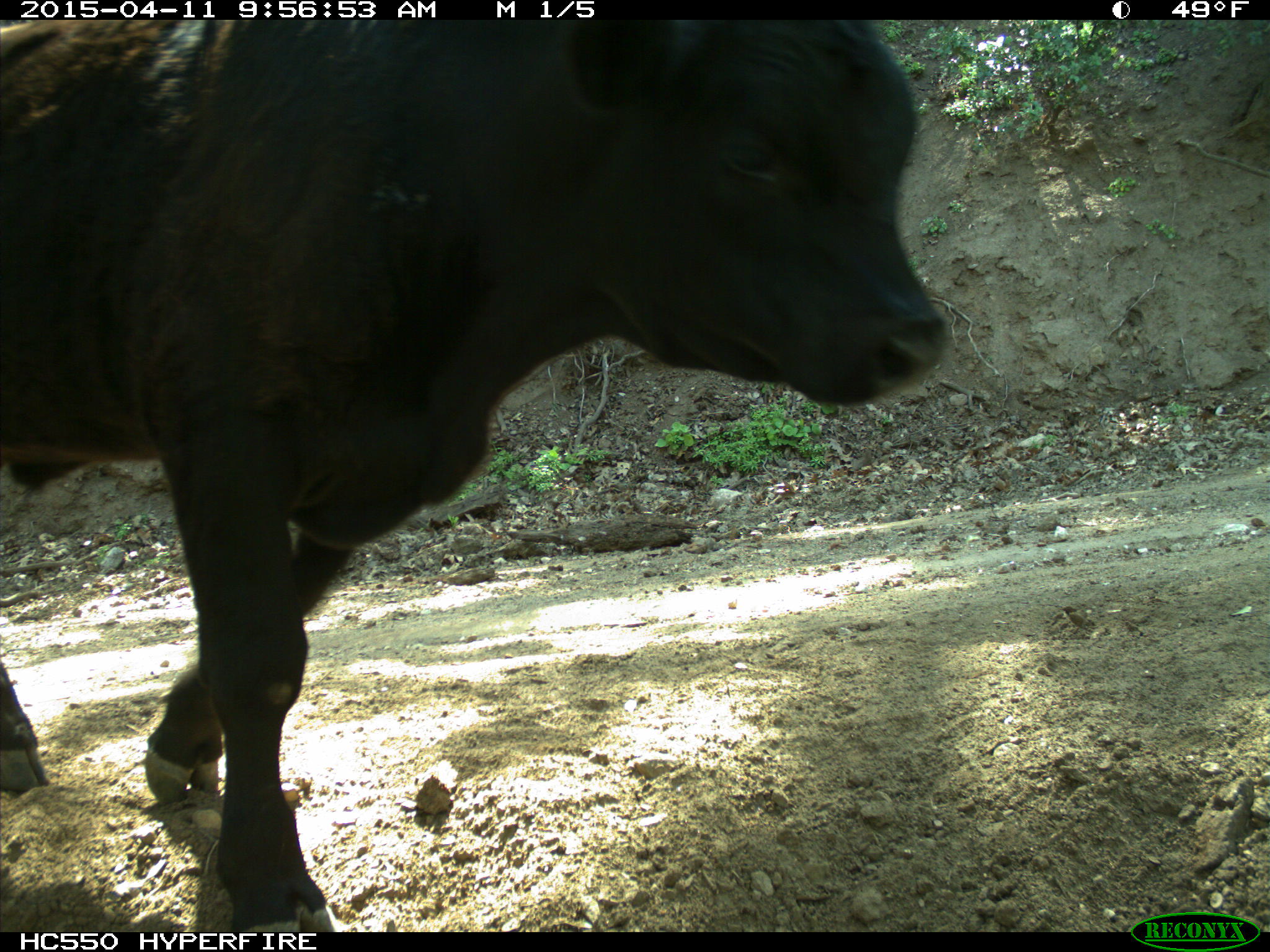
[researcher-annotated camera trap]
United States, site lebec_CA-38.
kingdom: Animalia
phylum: Chordata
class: Mammalia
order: Artiodactyla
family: Bovidae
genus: Bos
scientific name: Bos taurus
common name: domestic cow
Bos taurus (domestic cow).